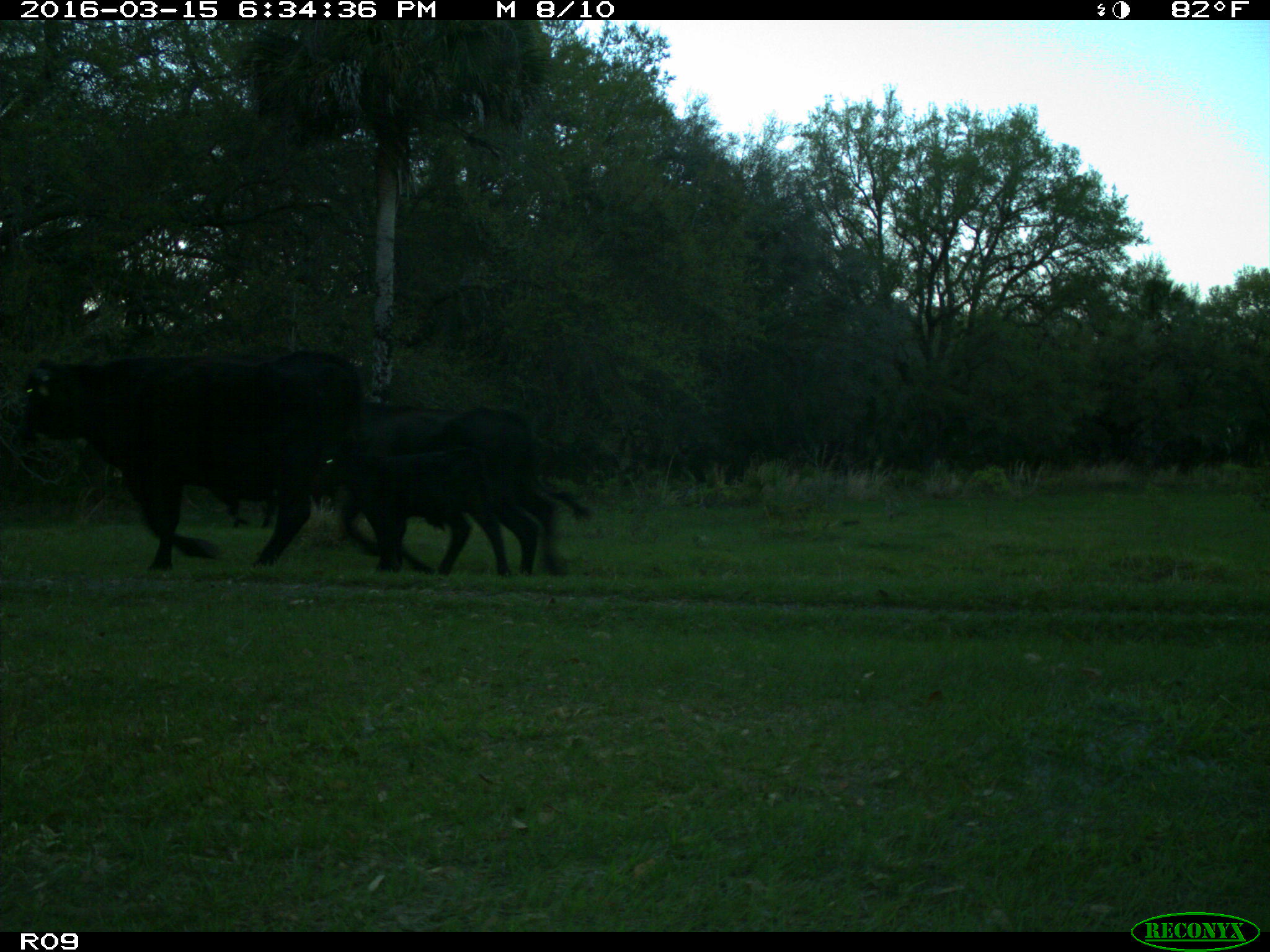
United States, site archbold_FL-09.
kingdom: Animalia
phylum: Chordata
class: Mammalia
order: Artiodactyla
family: Bovidae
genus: Bos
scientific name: Bos taurus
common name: domestic cow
Bos taurus (domestic cow).